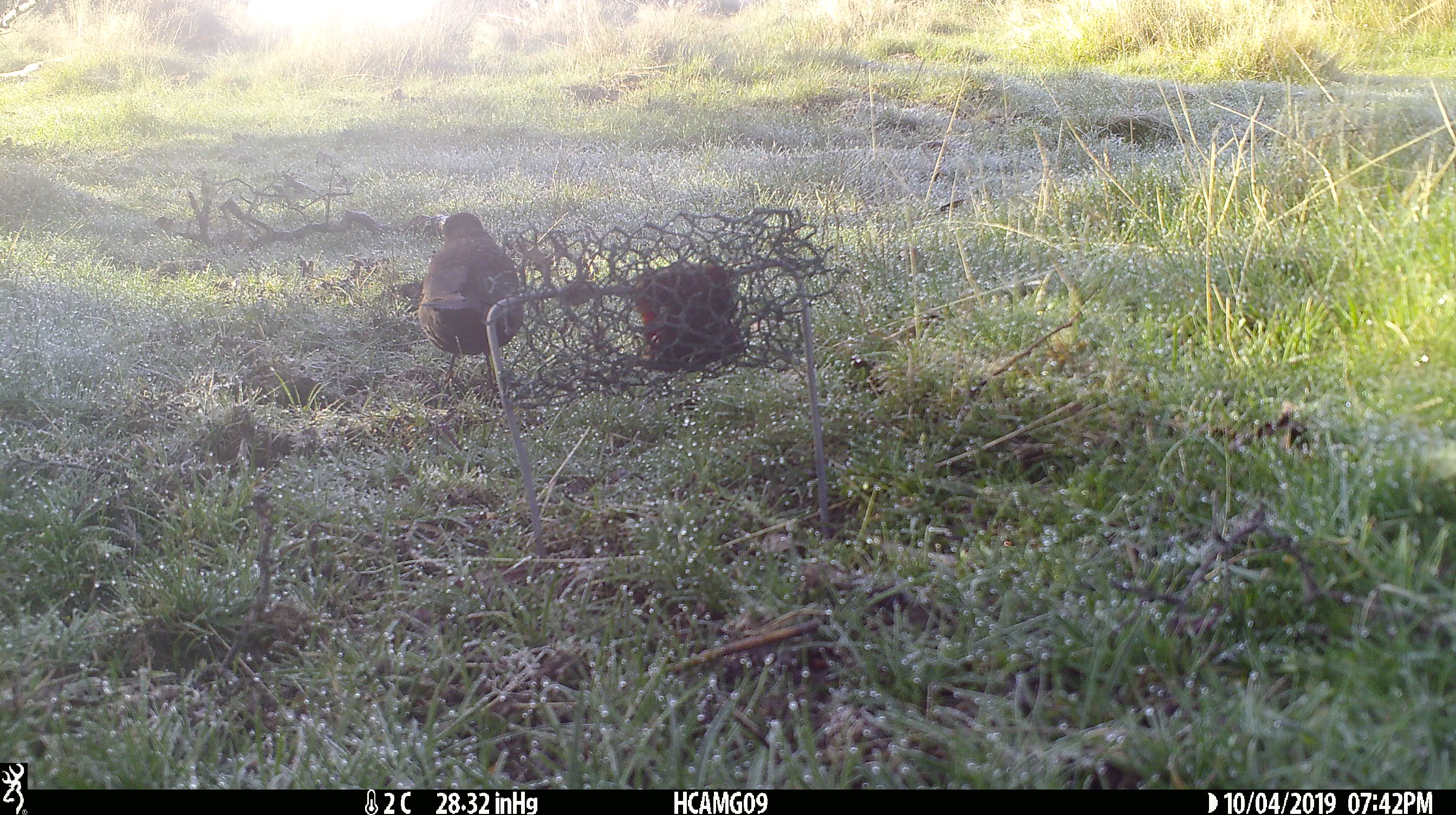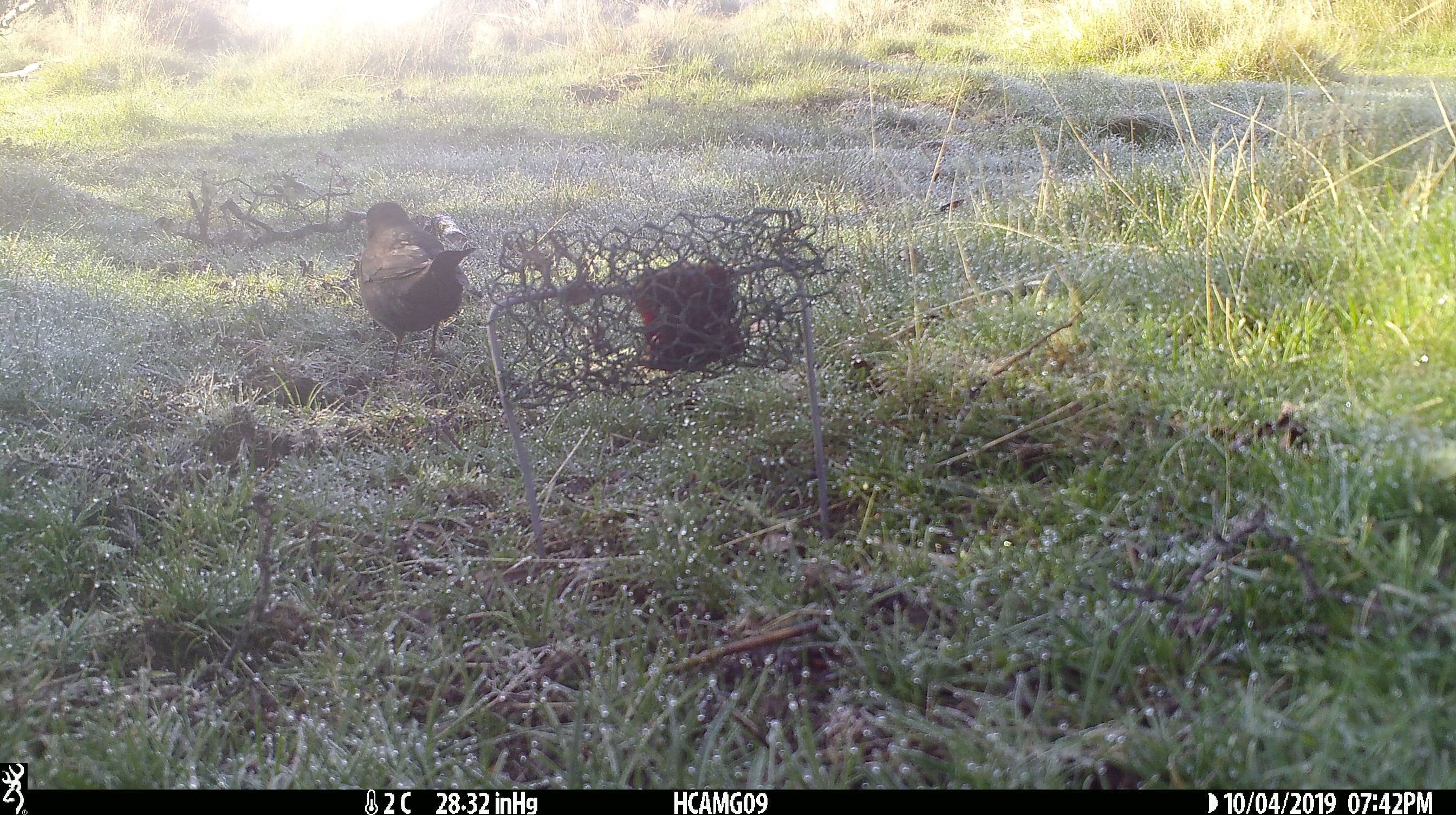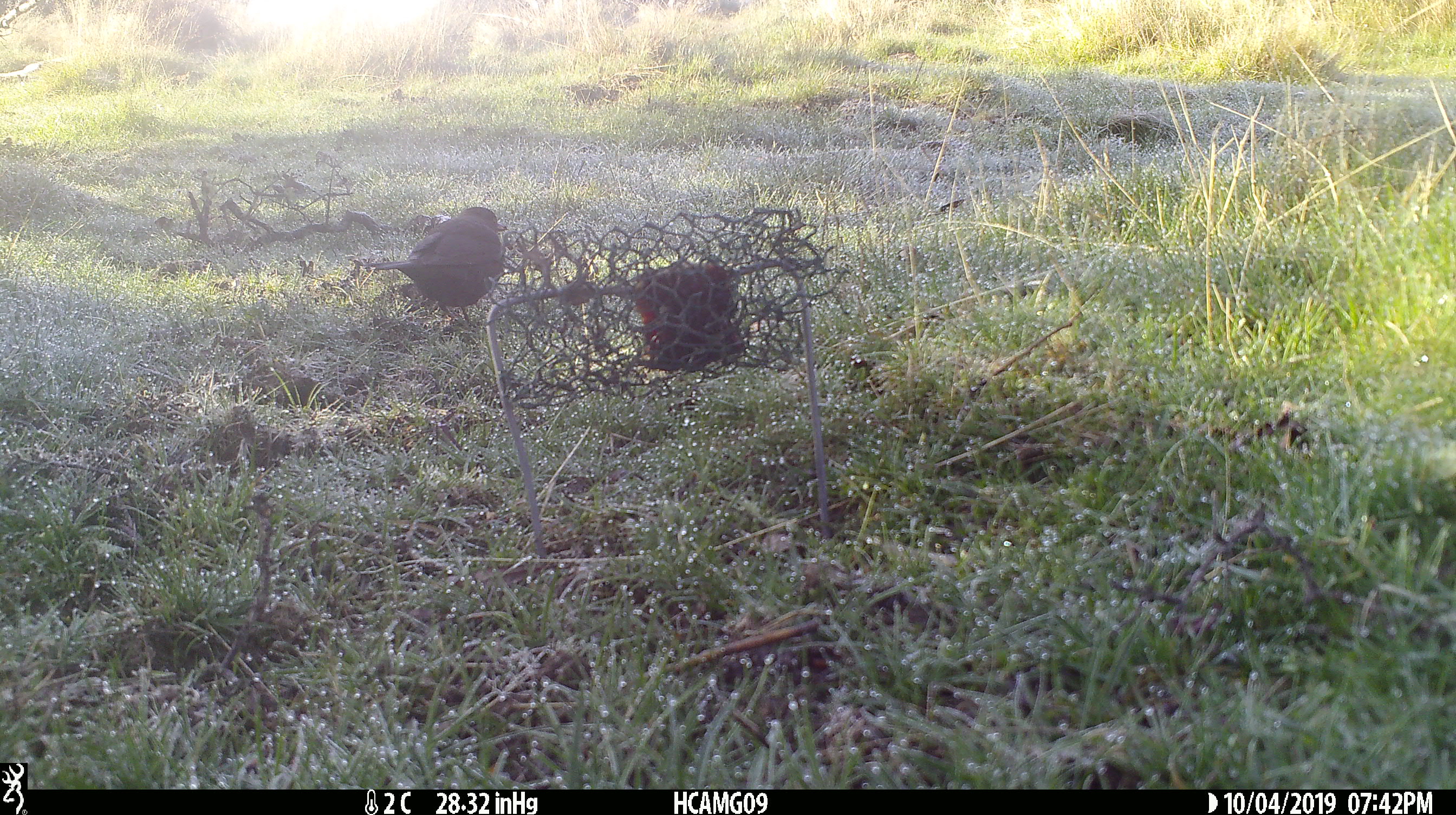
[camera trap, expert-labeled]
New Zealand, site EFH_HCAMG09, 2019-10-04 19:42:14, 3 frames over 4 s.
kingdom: Animalia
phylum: Chordata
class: Aves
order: Passeriformes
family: Turdidae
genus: Turdus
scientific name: Turdus merula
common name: eurasian blackbird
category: blackbird